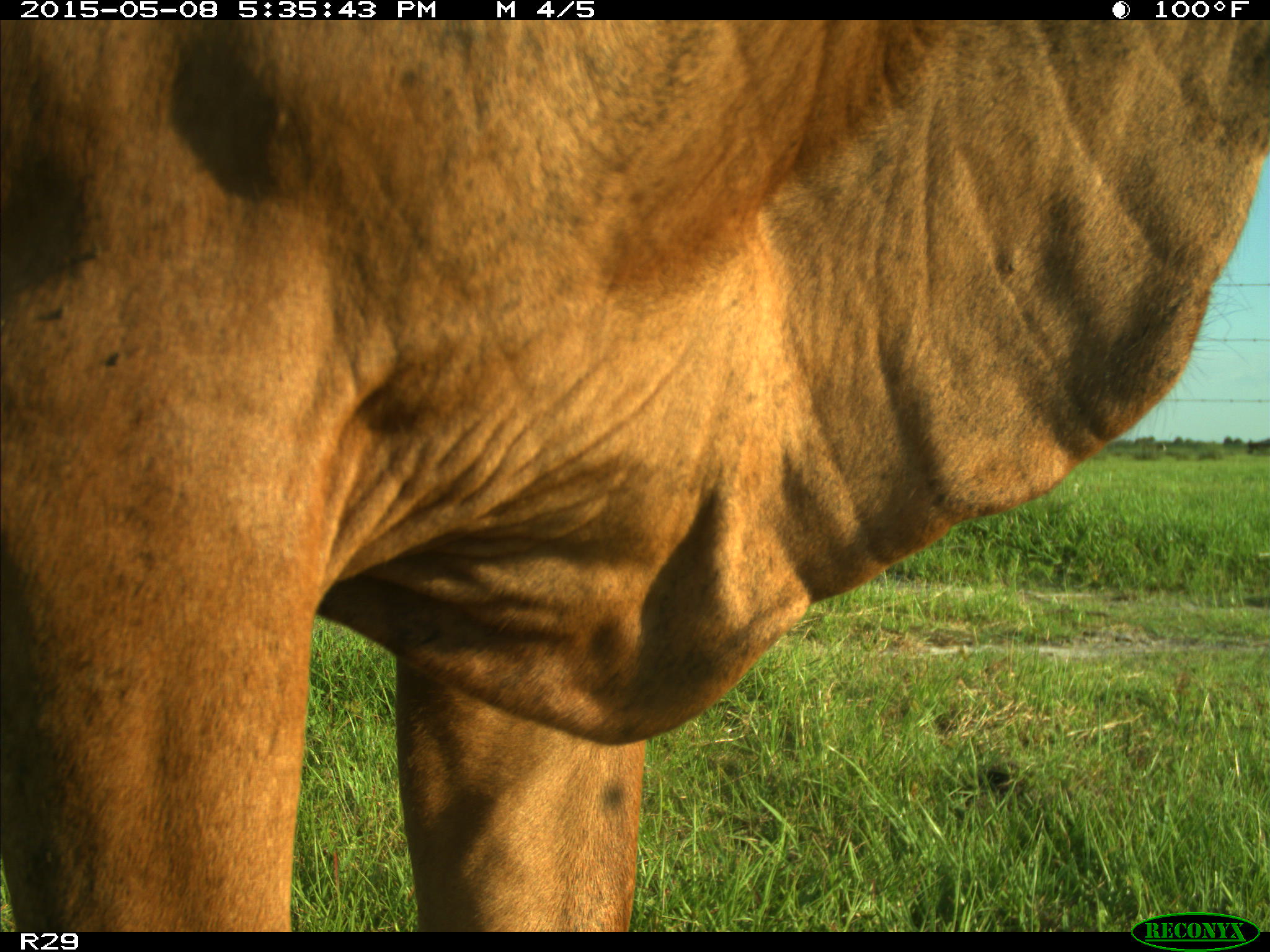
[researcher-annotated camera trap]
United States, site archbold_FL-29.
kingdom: Animalia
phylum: Chordata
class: Mammalia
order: Artiodactyla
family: Bovidae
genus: Bos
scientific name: Bos taurus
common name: domestic cow